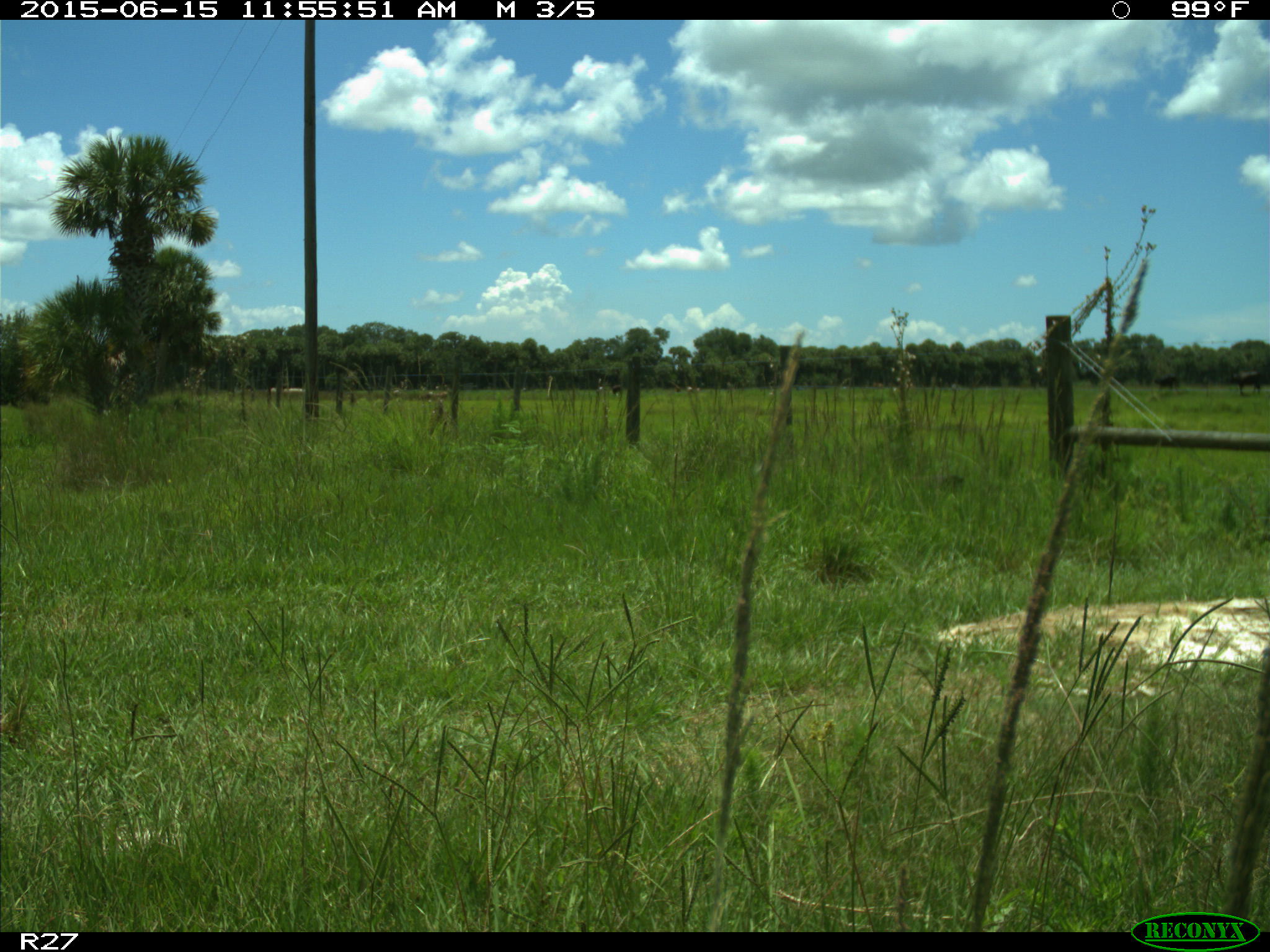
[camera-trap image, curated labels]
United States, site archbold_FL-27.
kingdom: Animalia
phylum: Chordata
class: Mammalia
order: Artiodactyla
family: Bovidae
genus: Bos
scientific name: Bos taurus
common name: domestic cow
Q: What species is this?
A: Bos taurus (domestic cow).